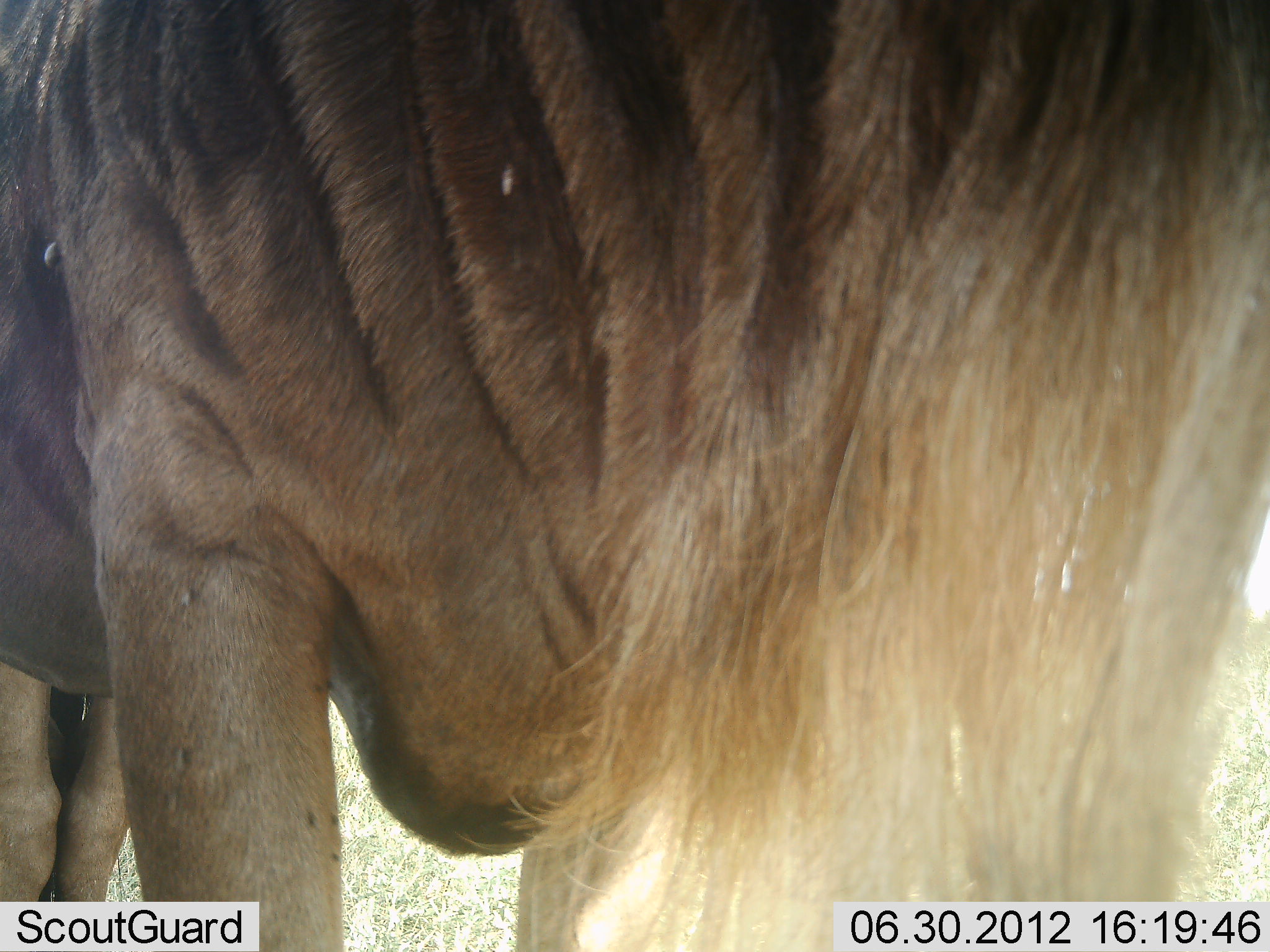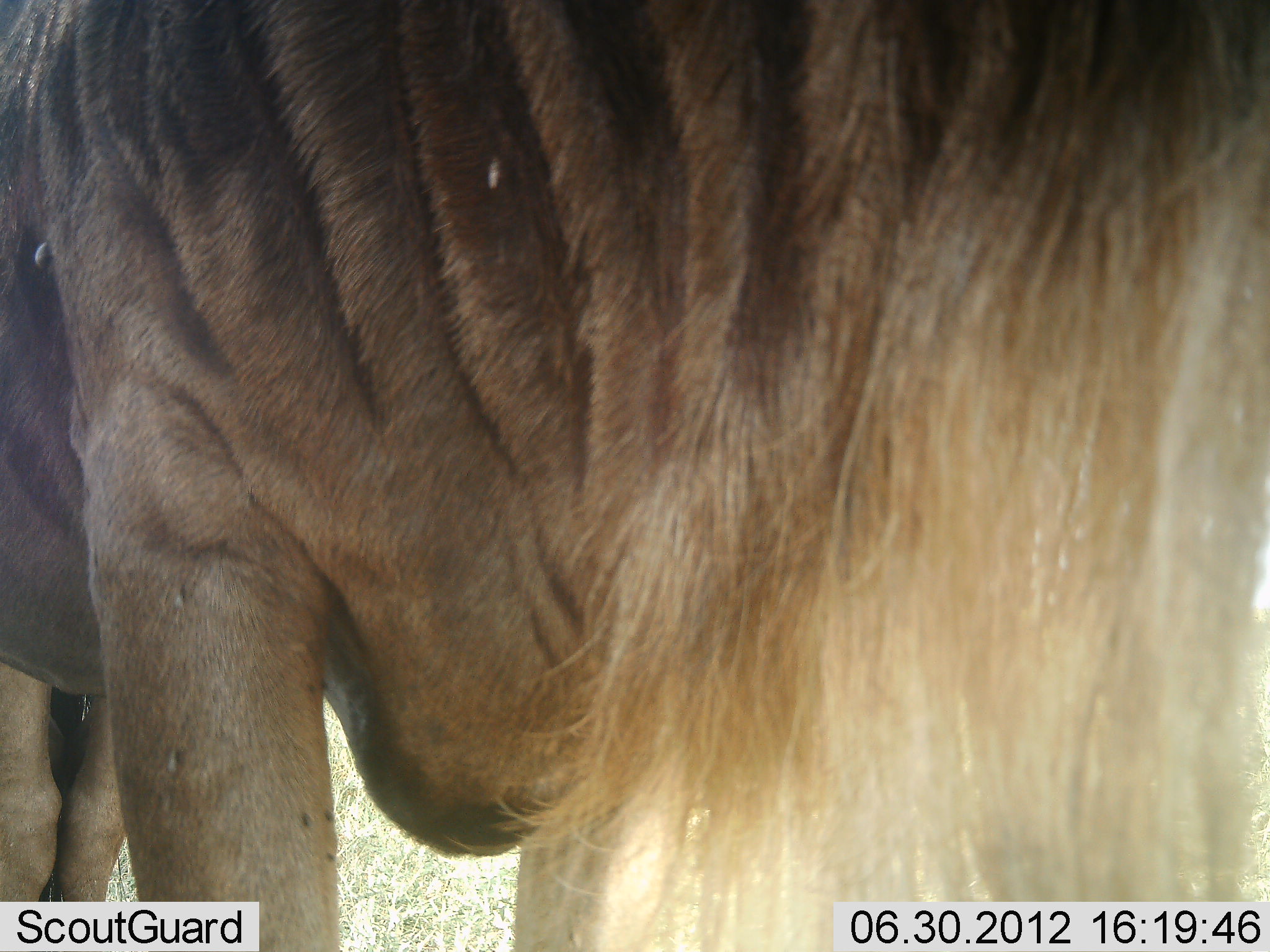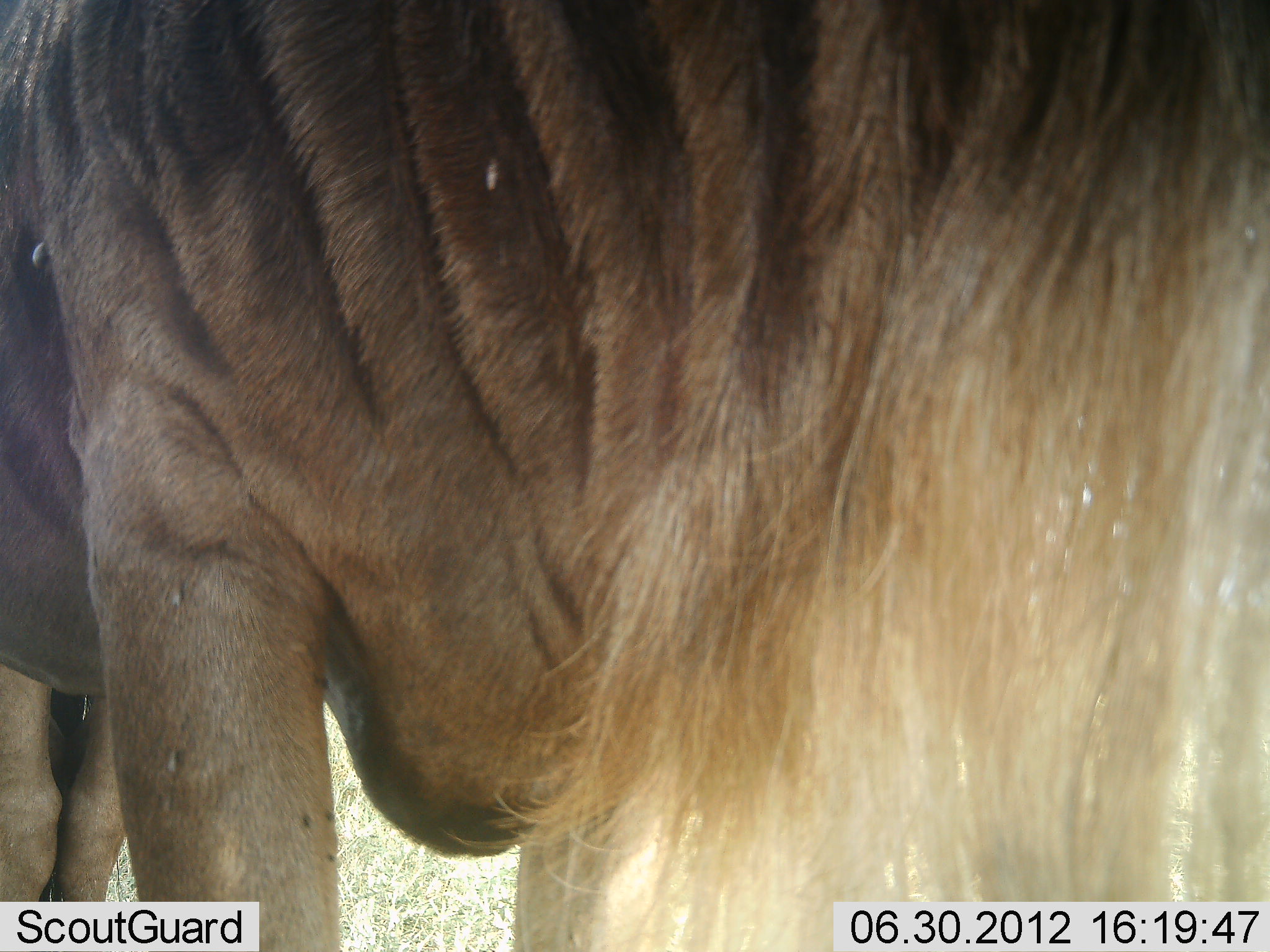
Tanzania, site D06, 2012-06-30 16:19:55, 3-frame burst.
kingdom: Animalia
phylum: Chordata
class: Mammalia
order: Artiodactyla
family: Bovidae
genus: Connochaetes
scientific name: Connochaetes taurinus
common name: blue wildebeest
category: wildebeest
Wildebeest (blue wildebeest) (Connochaetes taurinus), count 1. Behavior (volunteer vote fractions): standing 100%, resting 0%, moving 0%, interacting 0%. Young present (vote fraction): 0%. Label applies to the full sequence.